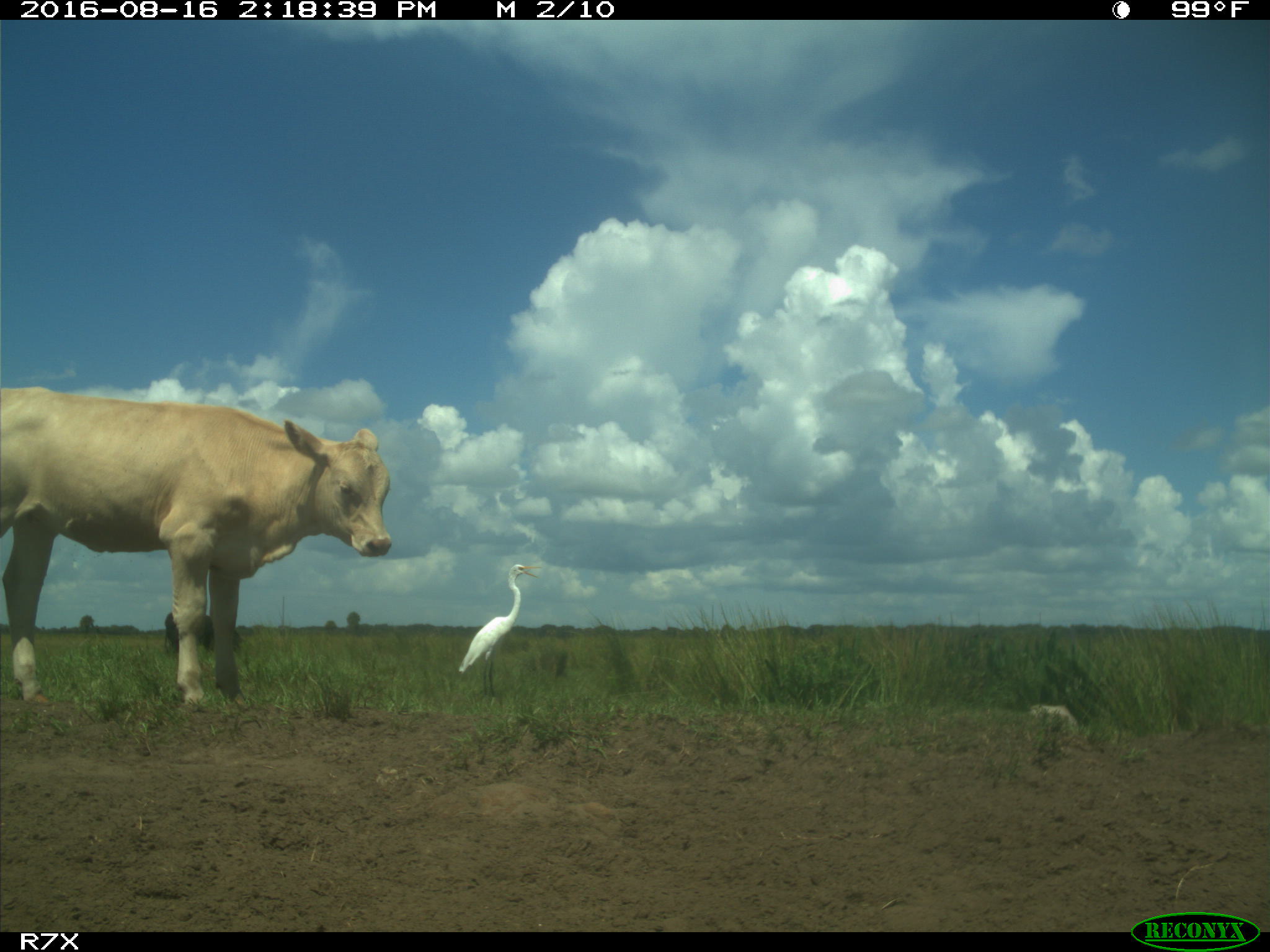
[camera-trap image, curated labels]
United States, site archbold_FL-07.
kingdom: Animalia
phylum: Chordata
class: Mammalia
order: Artiodactyla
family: Bovidae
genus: Bos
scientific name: Bos taurus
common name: domestic cow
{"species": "Bos taurus (domestic cow)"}